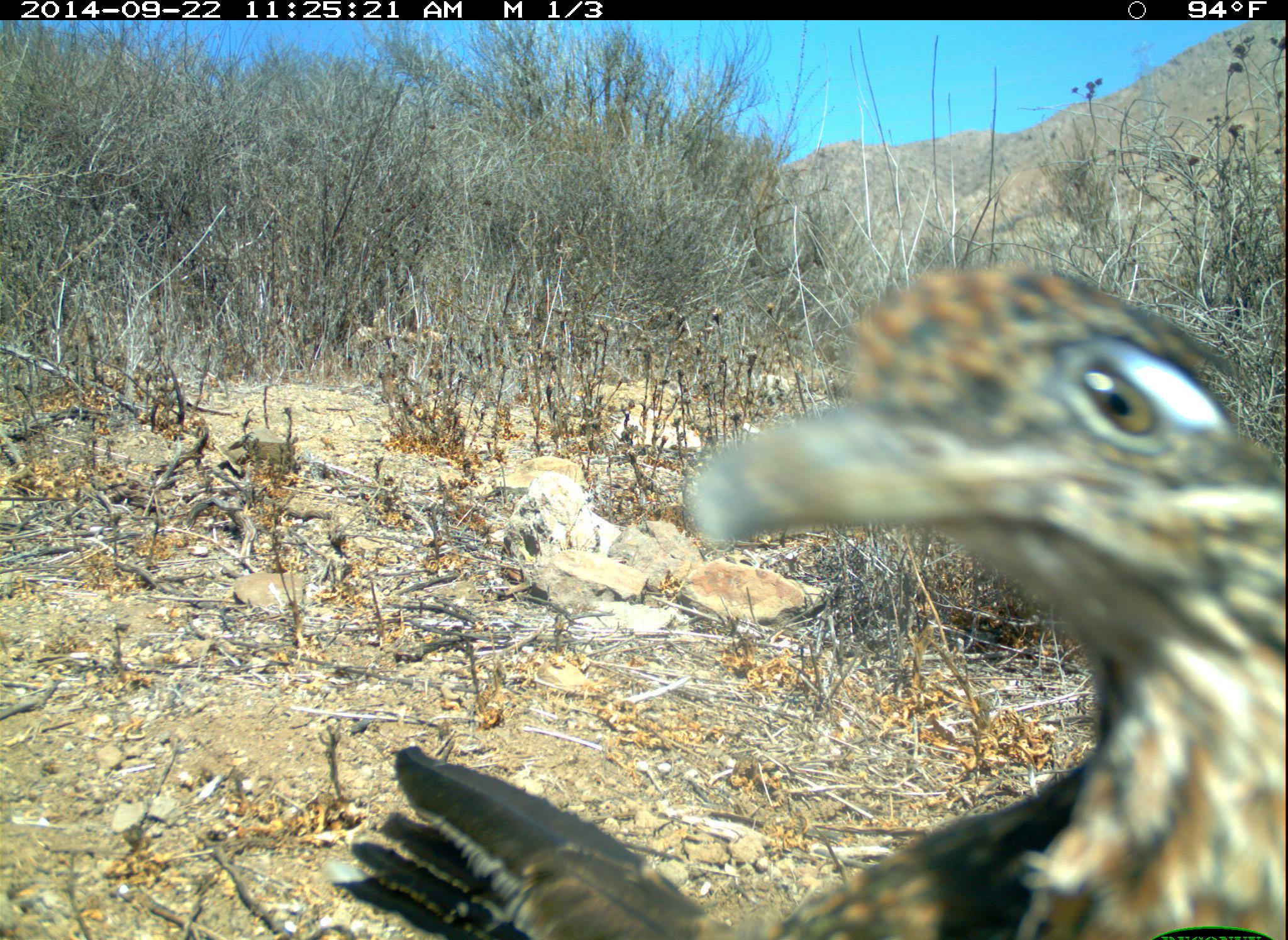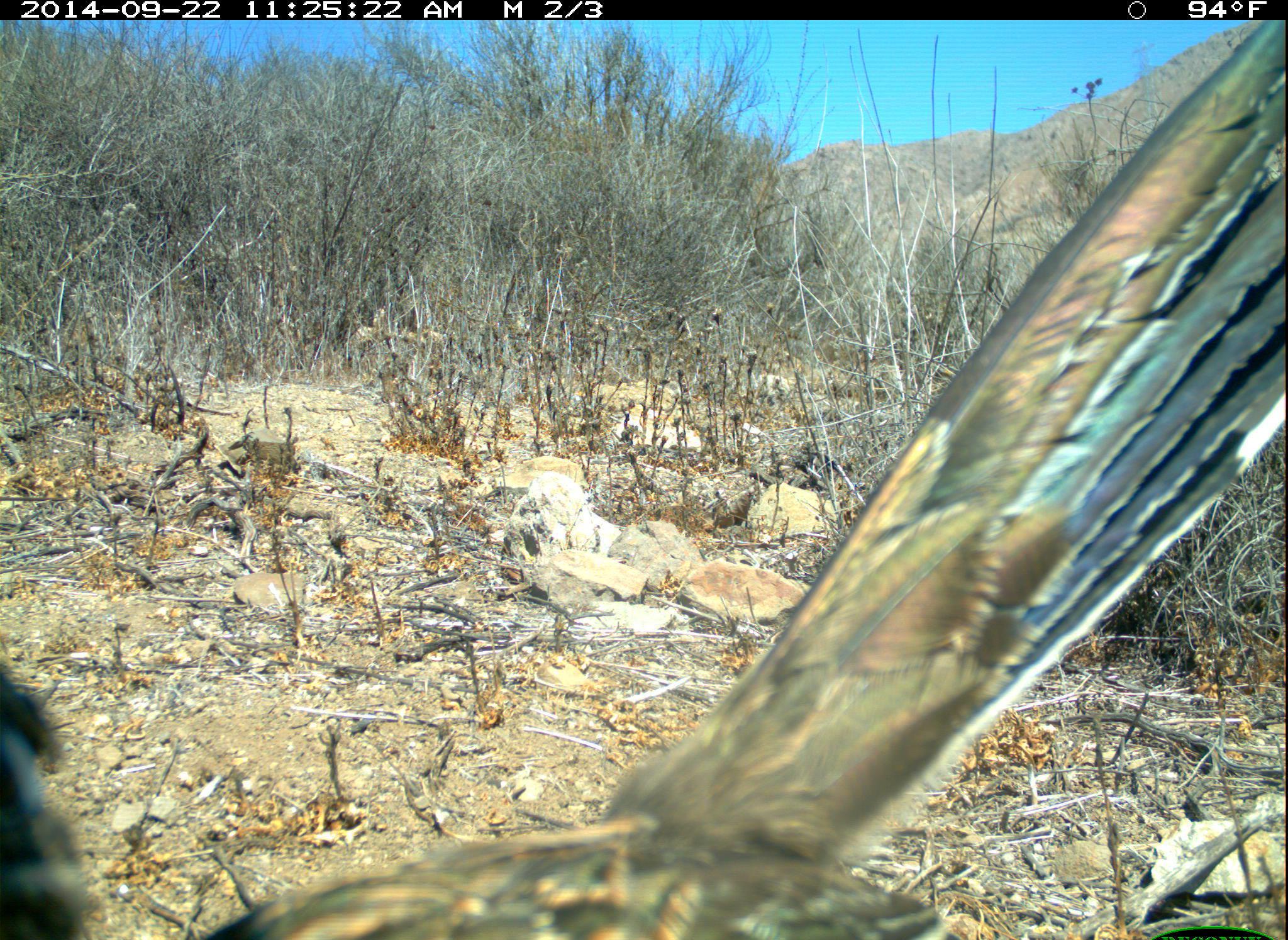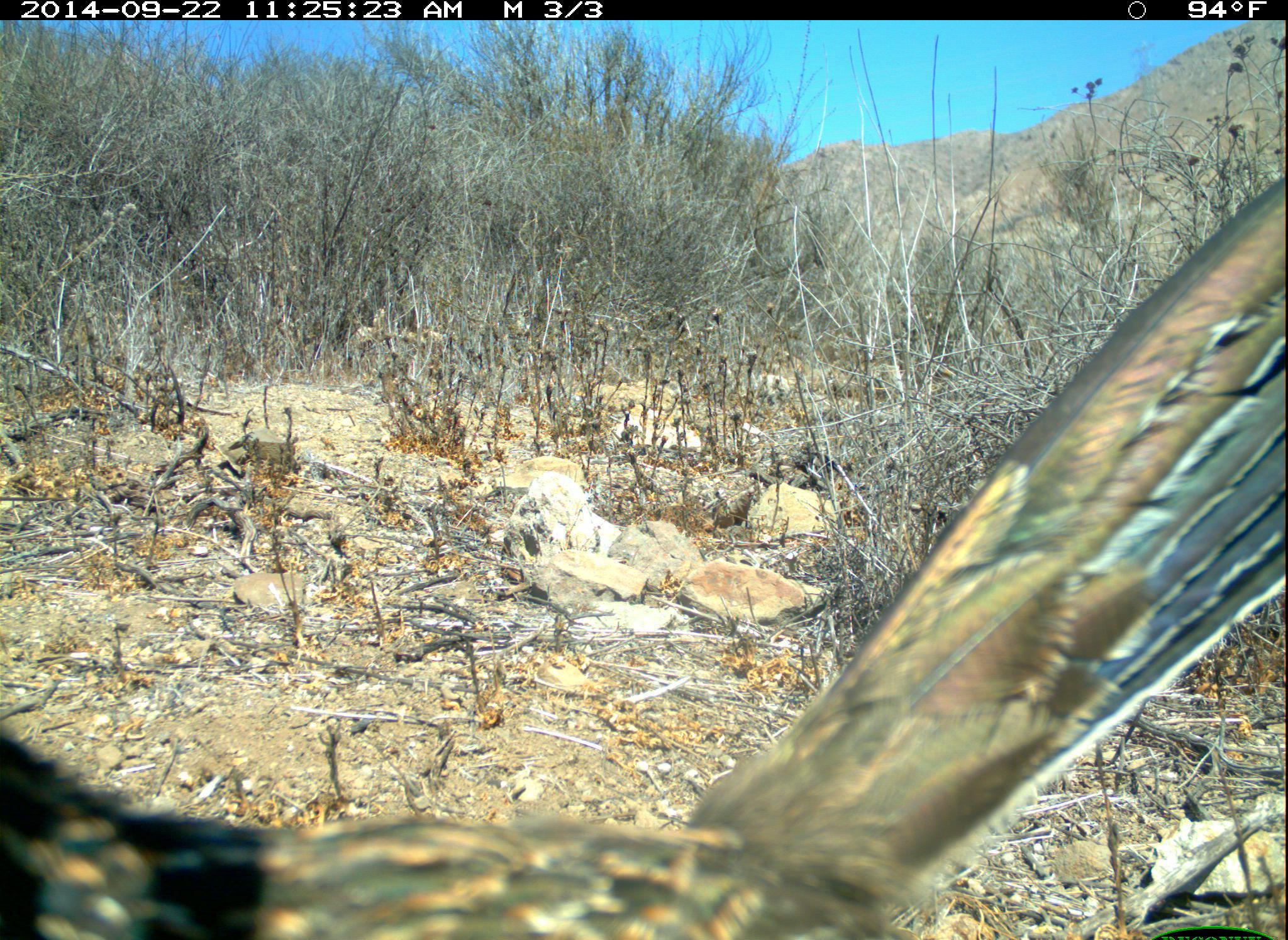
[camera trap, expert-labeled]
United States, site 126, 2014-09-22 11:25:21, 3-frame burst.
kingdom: Animalia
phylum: Chordata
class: Aves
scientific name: Aves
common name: bird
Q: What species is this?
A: Bird (Aves).